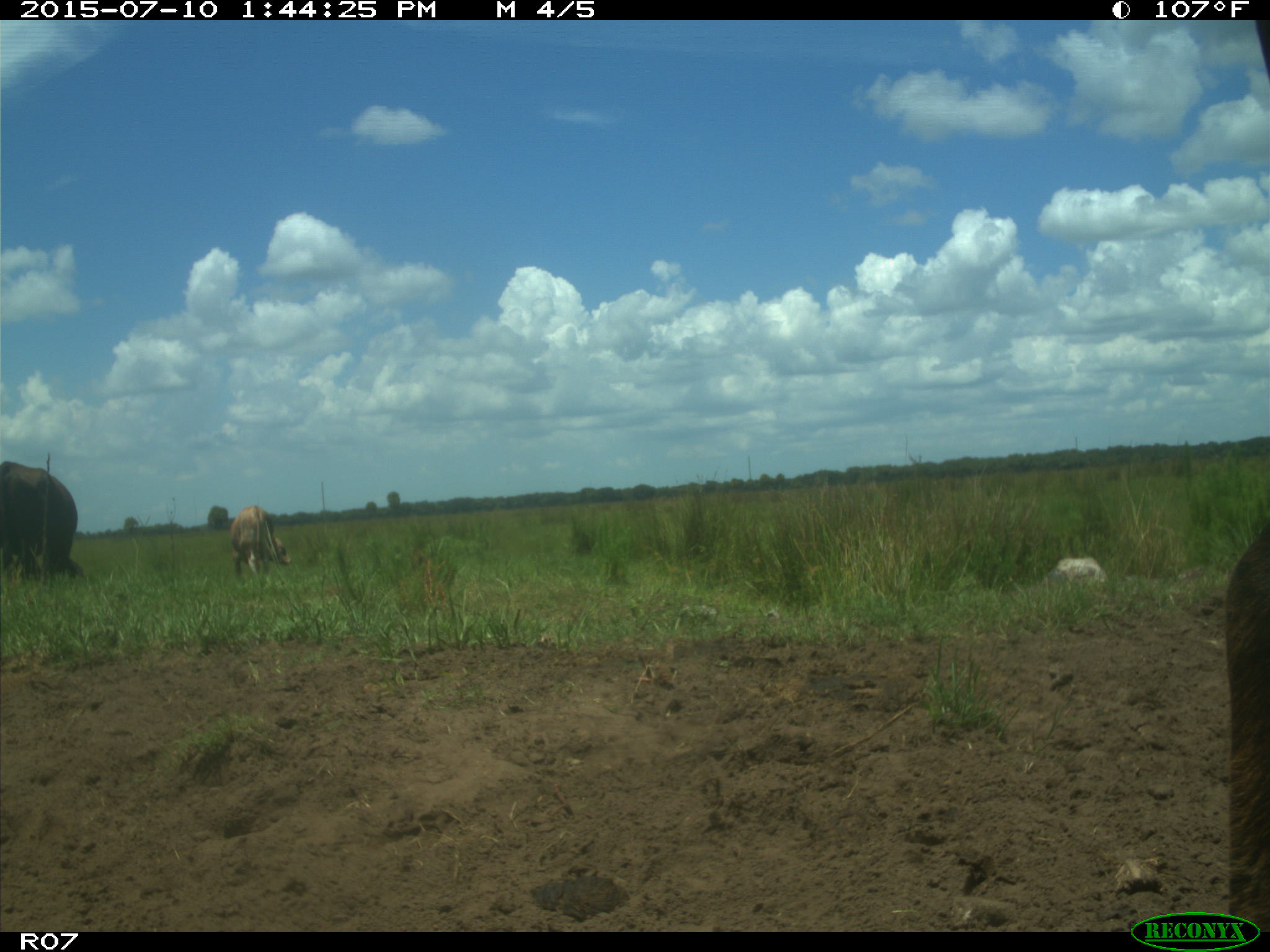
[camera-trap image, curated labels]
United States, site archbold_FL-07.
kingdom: Animalia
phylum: Chordata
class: Mammalia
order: Artiodactyla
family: Bovidae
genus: Bos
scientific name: Bos taurus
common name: domestic cow